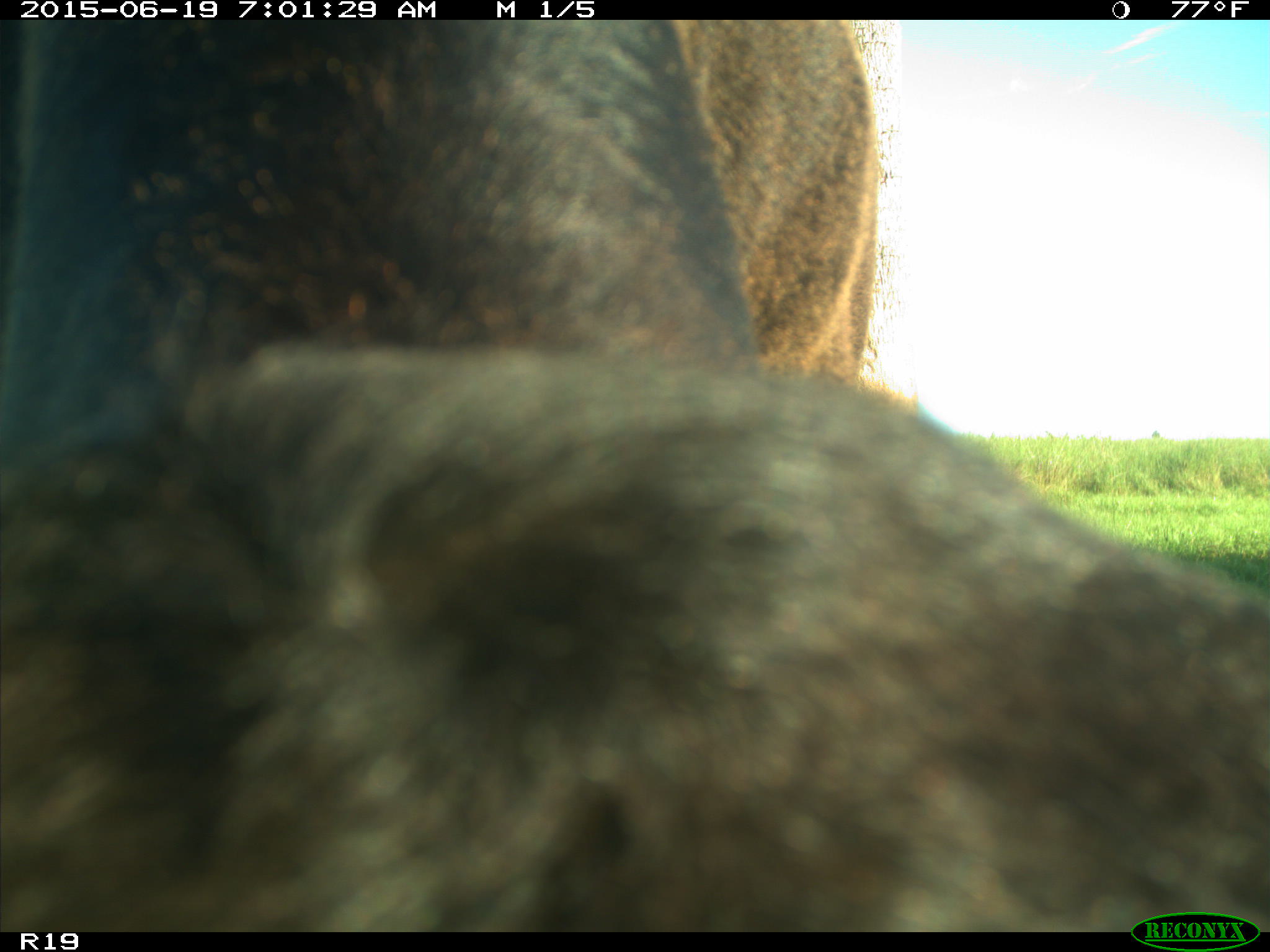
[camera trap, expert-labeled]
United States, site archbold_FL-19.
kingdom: Animalia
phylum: Chordata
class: Mammalia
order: Artiodactyla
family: Bovidae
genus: Bos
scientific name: Bos taurus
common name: domestic cow